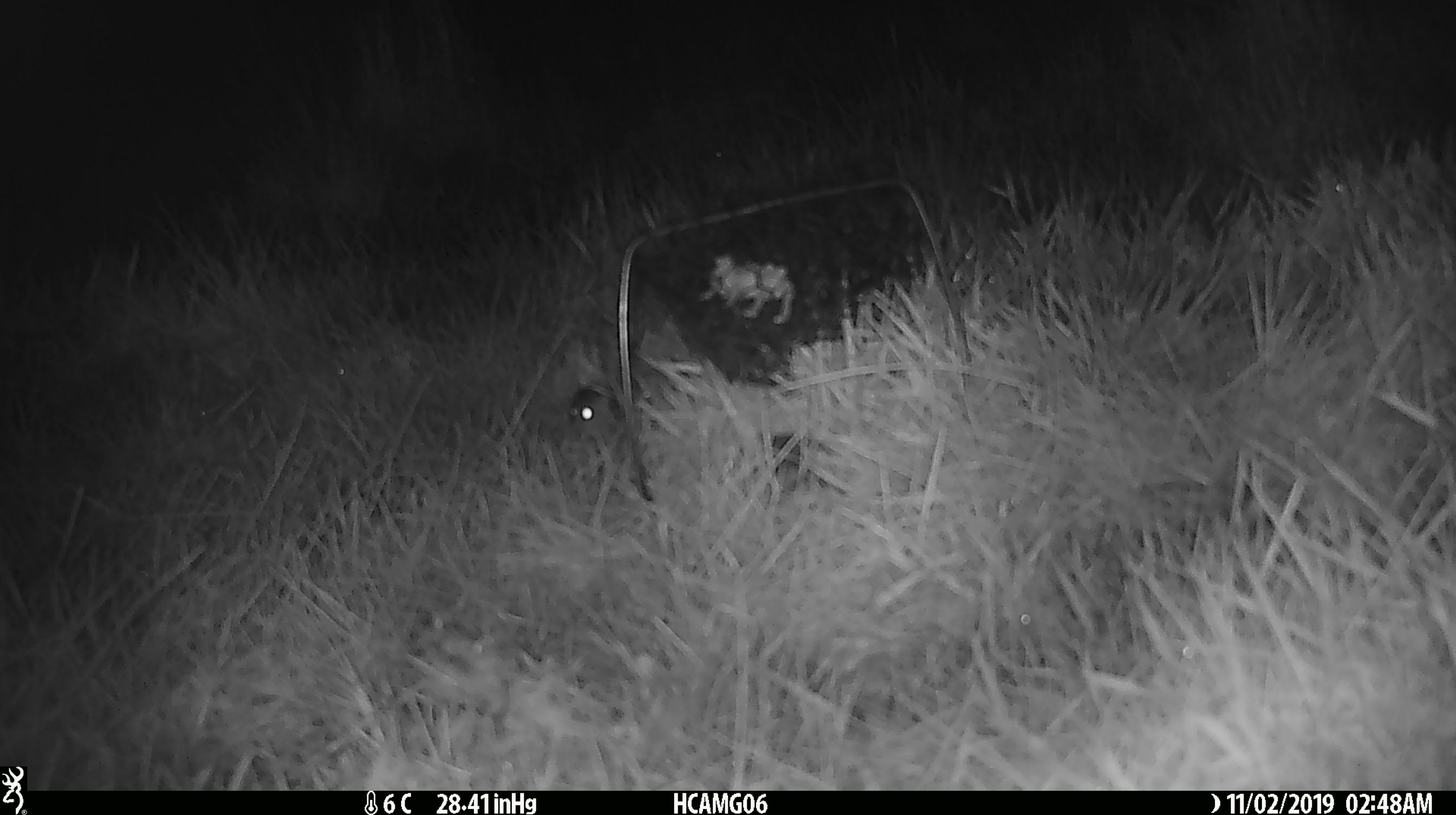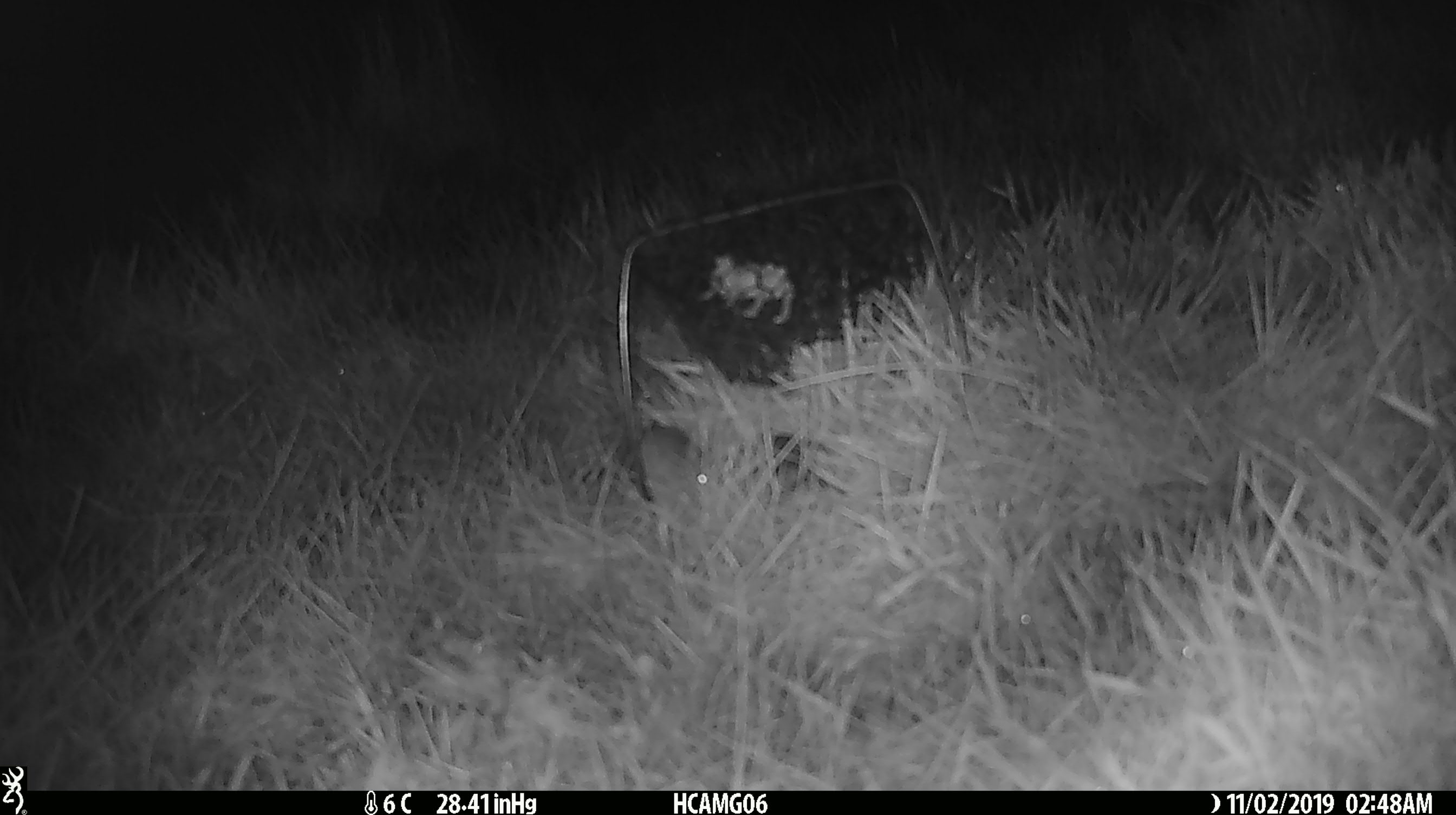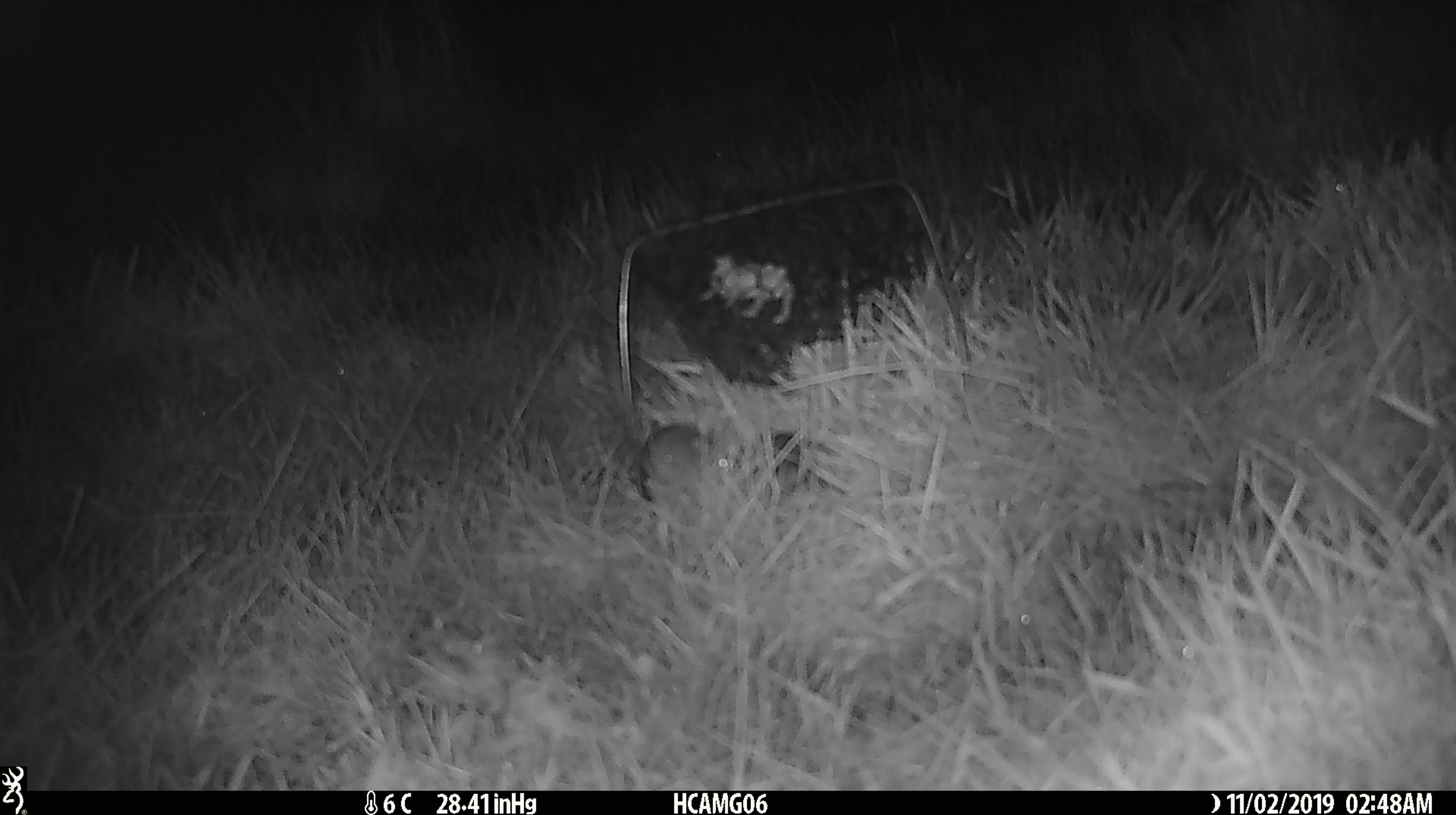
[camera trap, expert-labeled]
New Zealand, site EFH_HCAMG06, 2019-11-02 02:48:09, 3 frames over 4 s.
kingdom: Animalia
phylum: Chordata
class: Mammalia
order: Rodentia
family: Muridae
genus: Mus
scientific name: Mus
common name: mouse